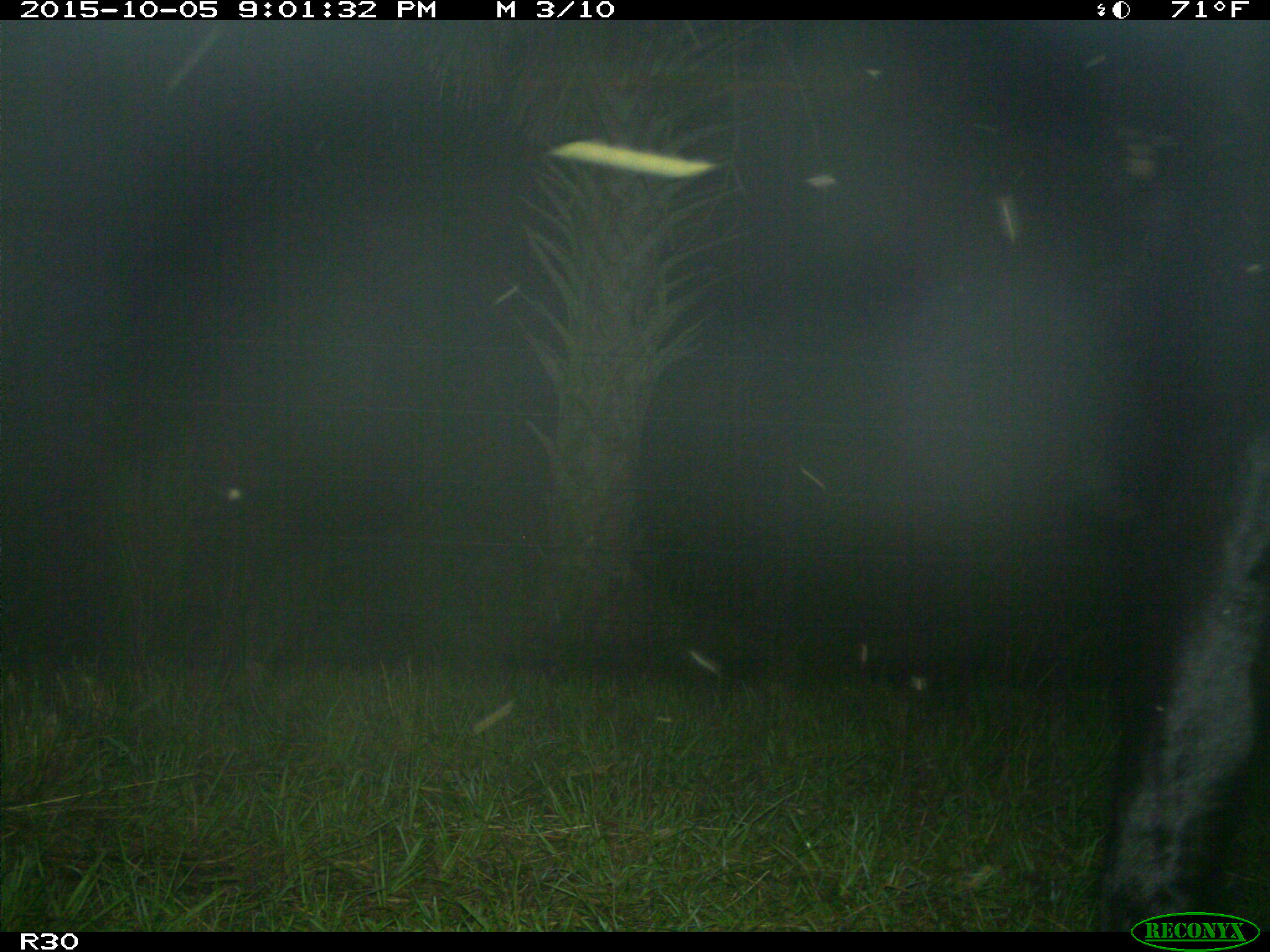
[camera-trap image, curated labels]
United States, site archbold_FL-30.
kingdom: Animalia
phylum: Chordata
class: Mammalia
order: Artiodactyla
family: Bovidae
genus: Bos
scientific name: Bos taurus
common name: domestic cow